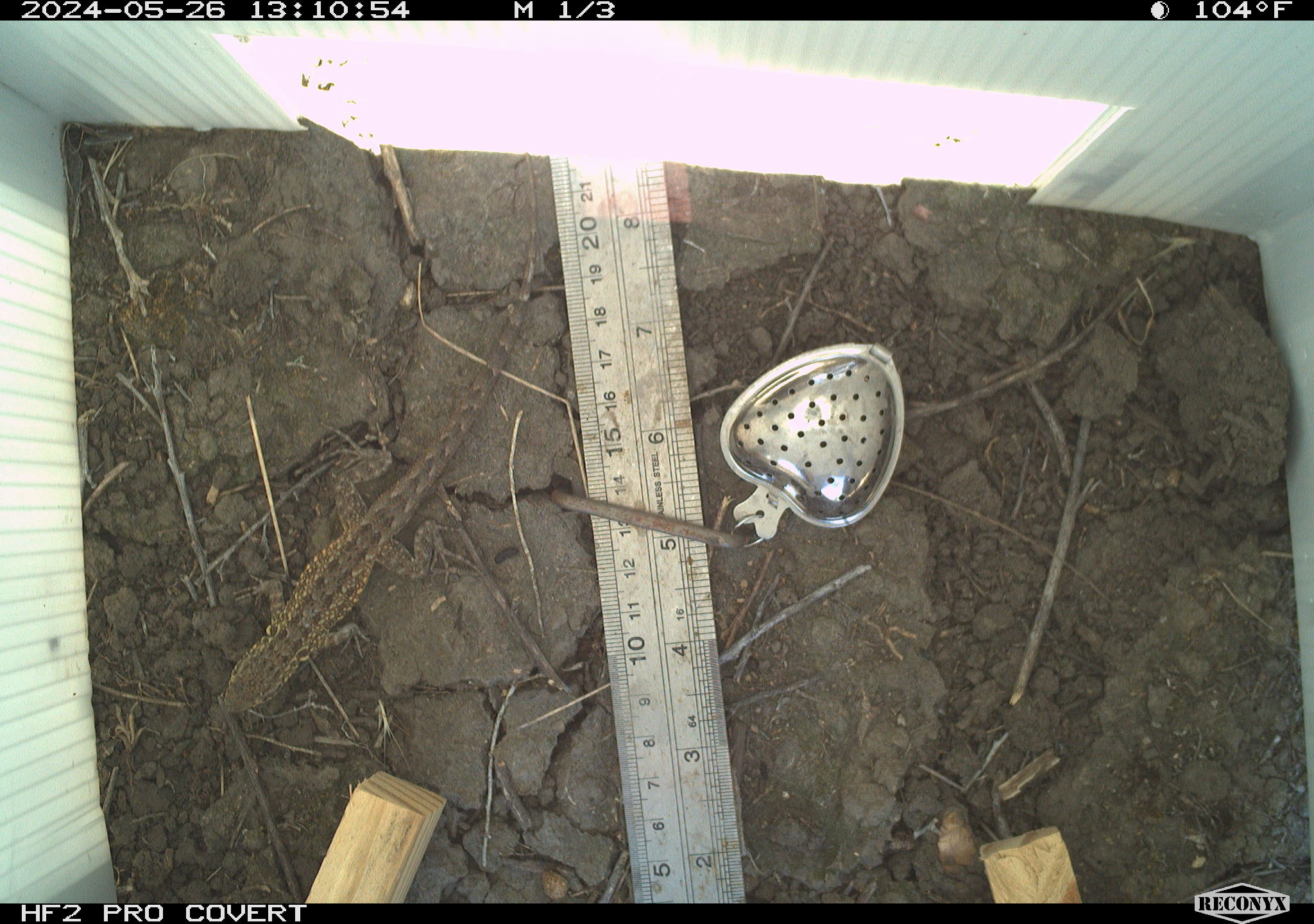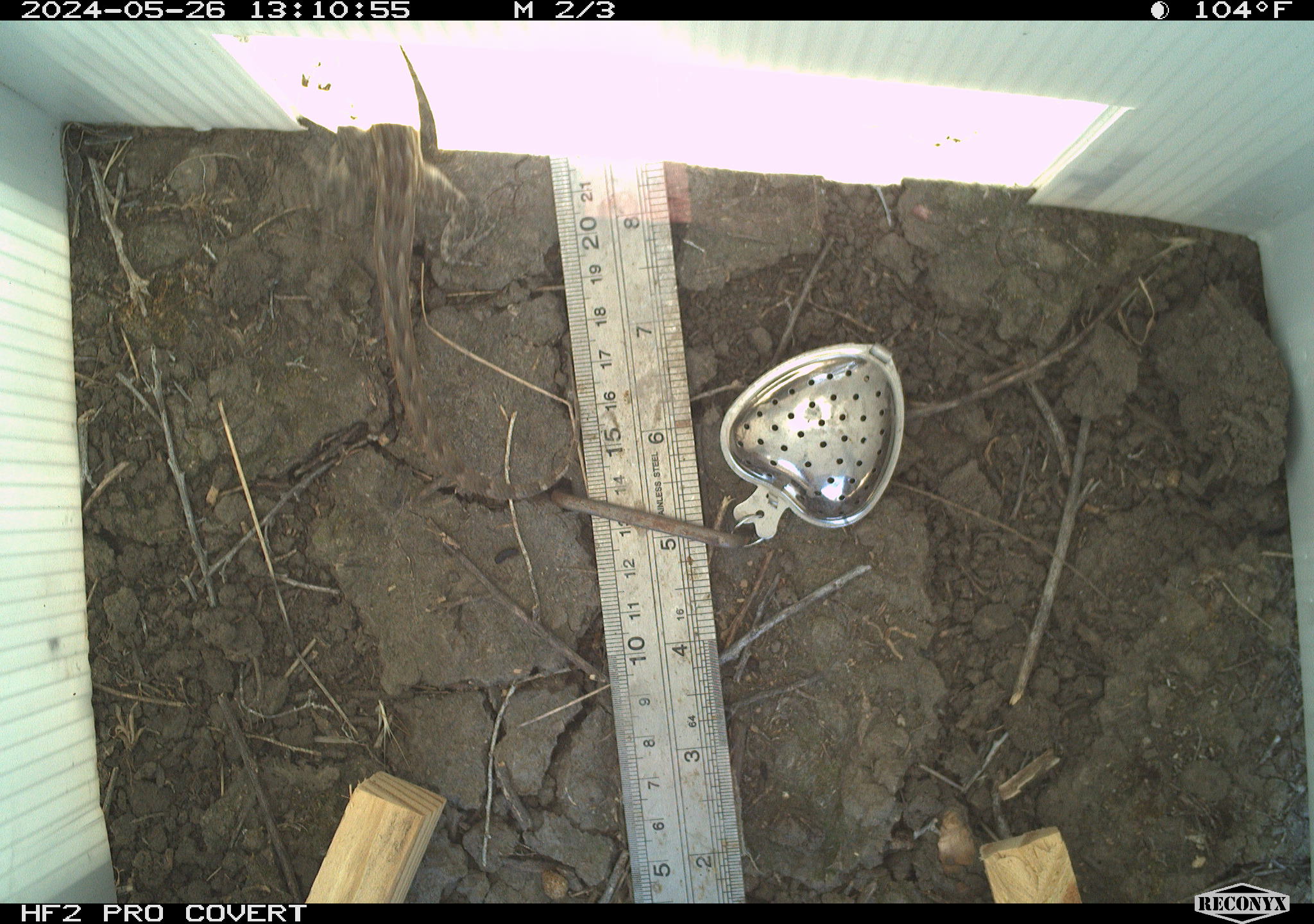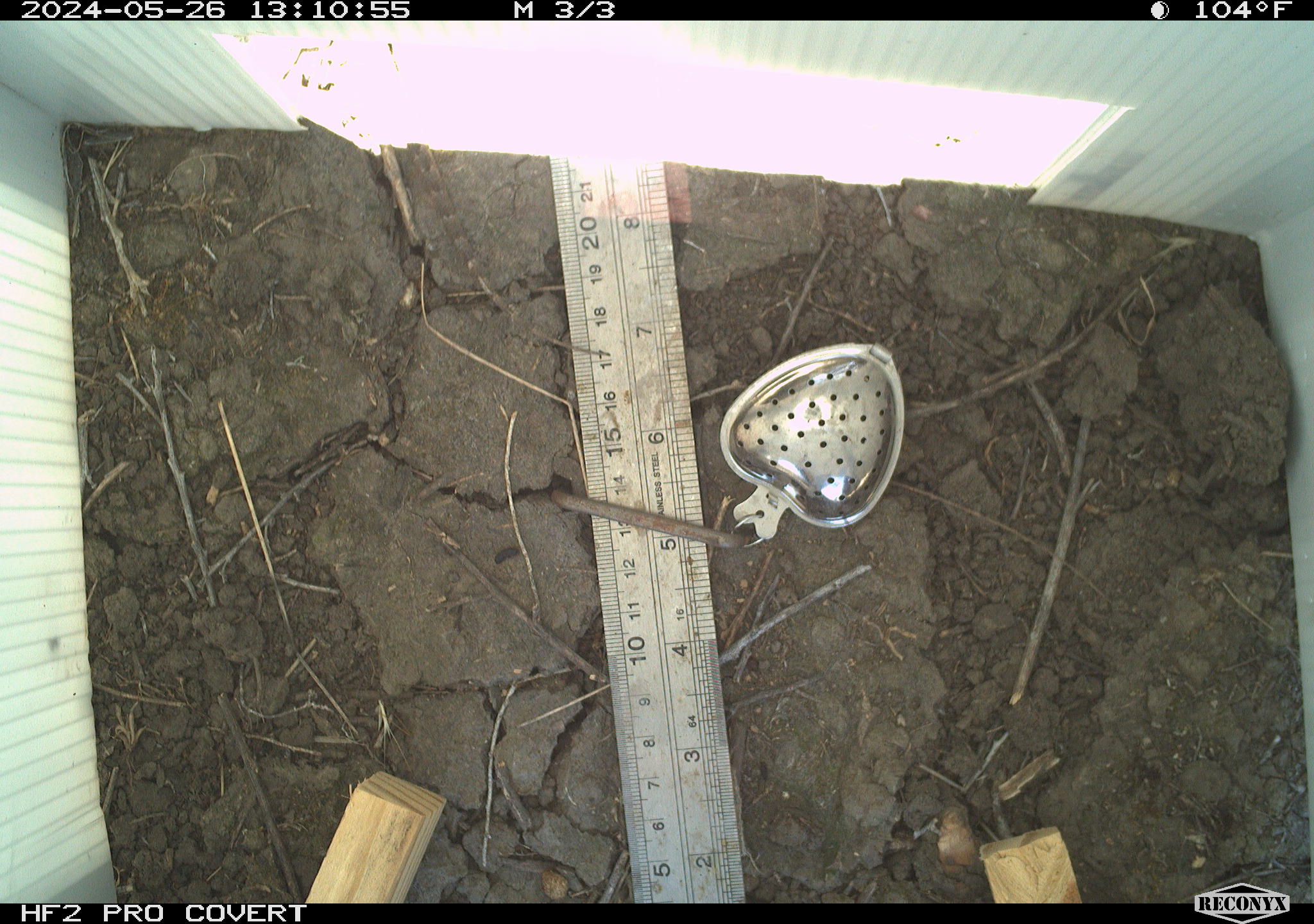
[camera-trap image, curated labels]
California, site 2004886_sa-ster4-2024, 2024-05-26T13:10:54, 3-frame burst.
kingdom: Animalia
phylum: Chordata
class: Reptilia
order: Squamata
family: Phrynosomatidae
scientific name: Phrynosomatidae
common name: phrynosomatid lizards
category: phrynosomatidae family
Phrynosomatidae family (phrynosomatid lizards) (Phrynosomatidae).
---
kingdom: Animalia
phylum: Chordata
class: Reptilia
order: Squamata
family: Phrynosomatidae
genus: Uta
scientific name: Uta stansburiana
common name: common side-blotched lizard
Common side-blotched lizard (Uta stansburiana).